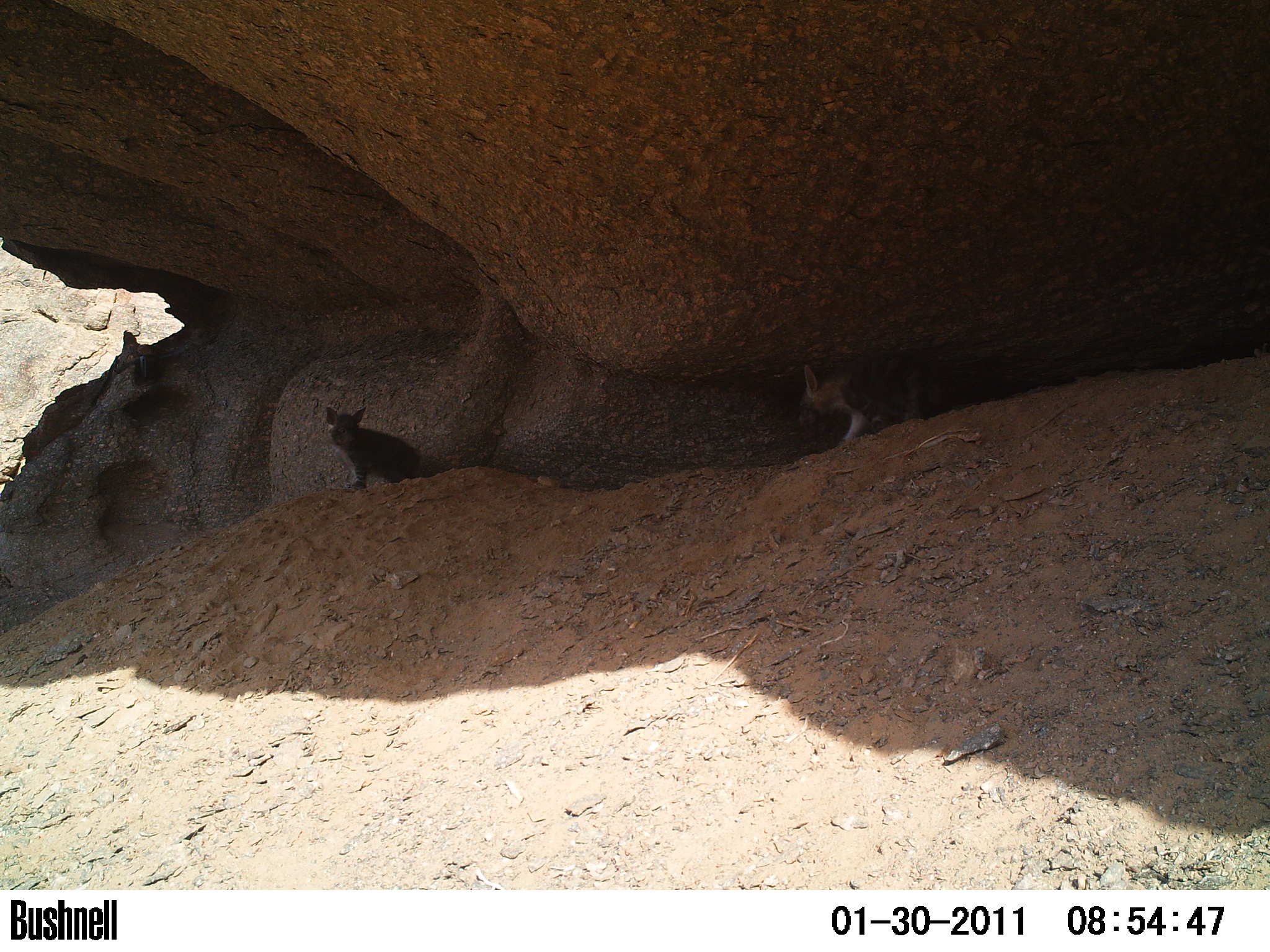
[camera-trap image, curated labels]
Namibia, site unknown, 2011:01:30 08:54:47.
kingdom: Animalia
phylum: Chordata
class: Mammalia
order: Carnivora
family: Hyaenidae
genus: Parahyaena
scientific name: Parahyaena brunnea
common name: brown hyena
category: hyaena brunnea